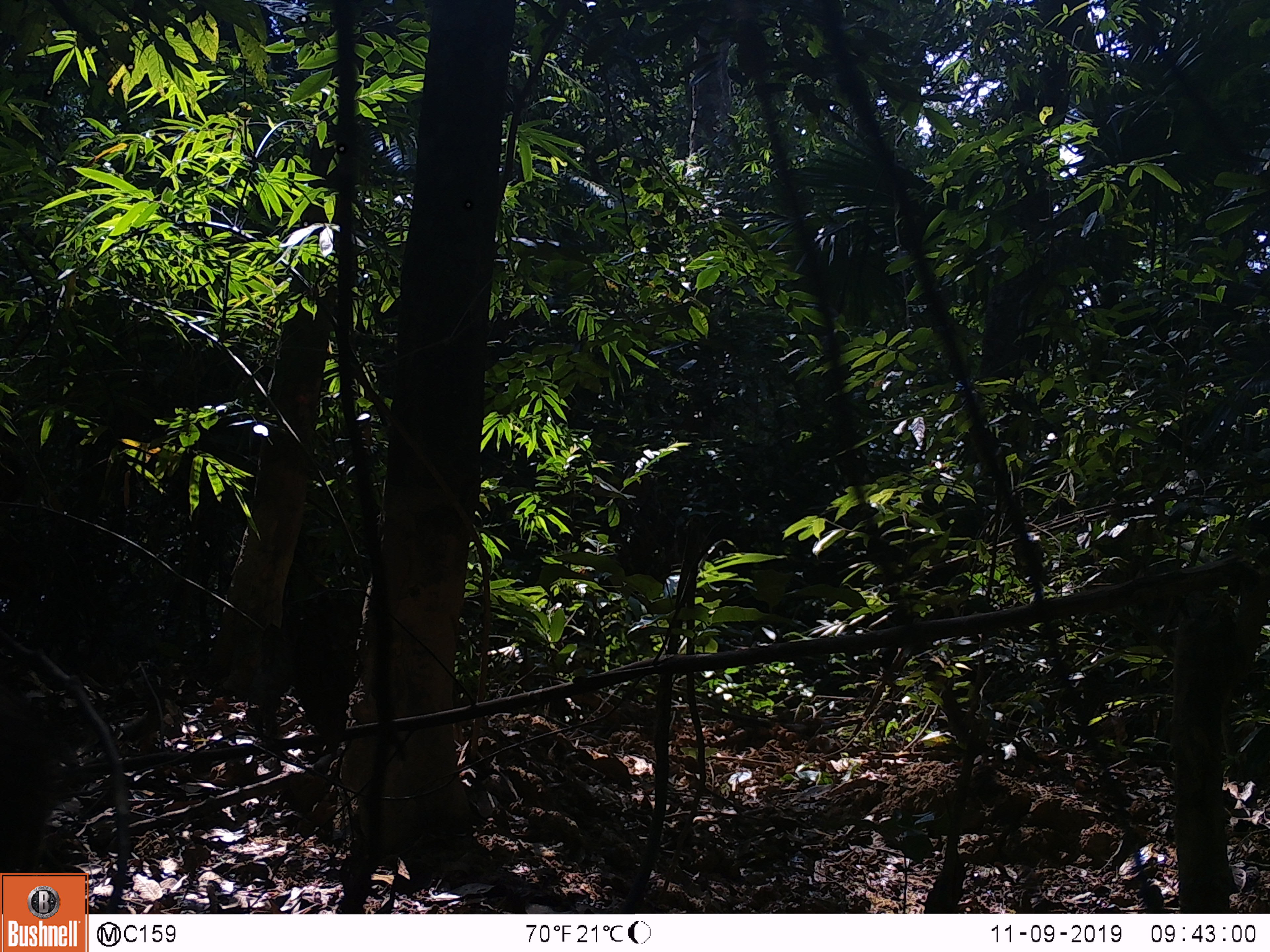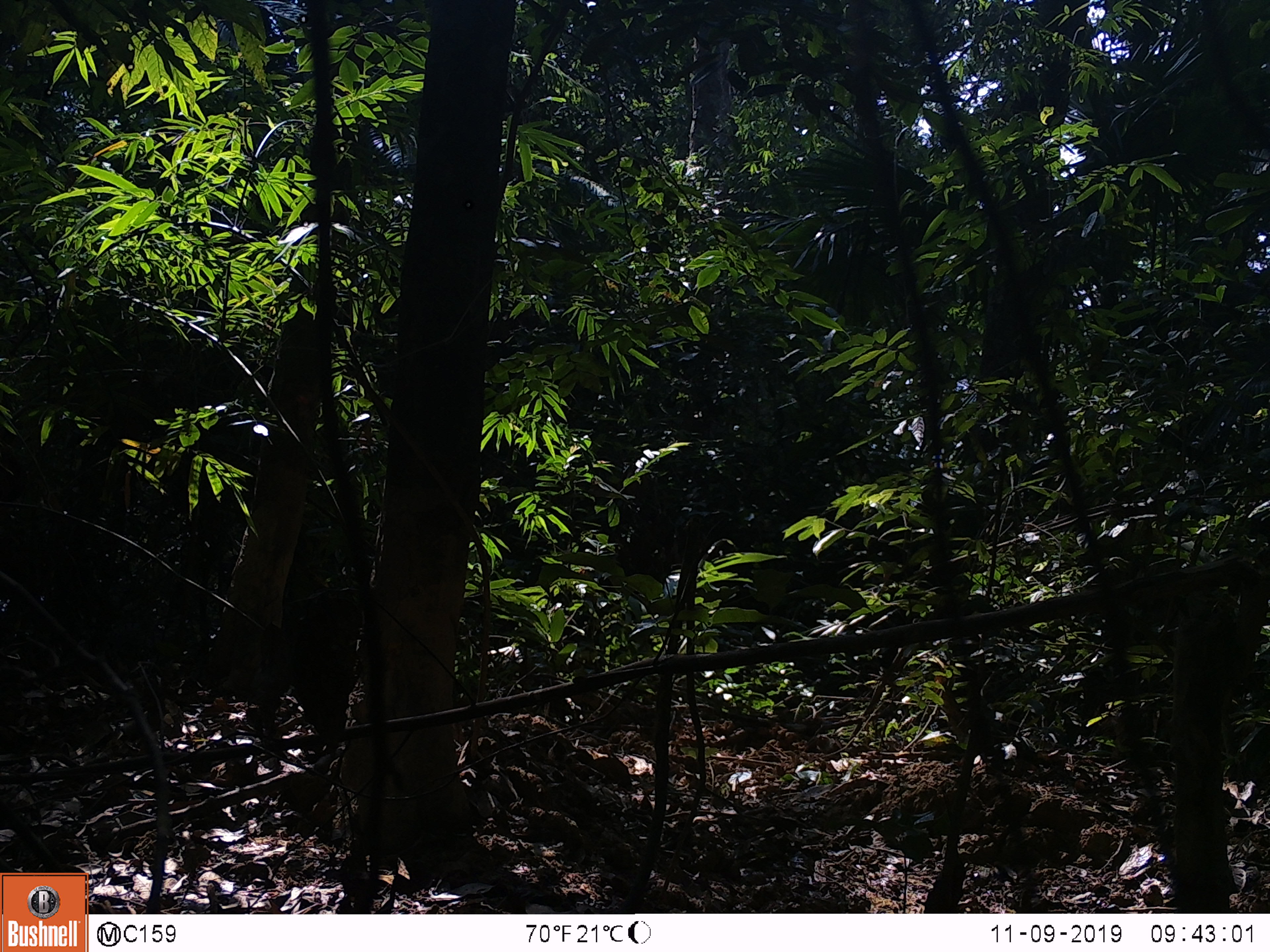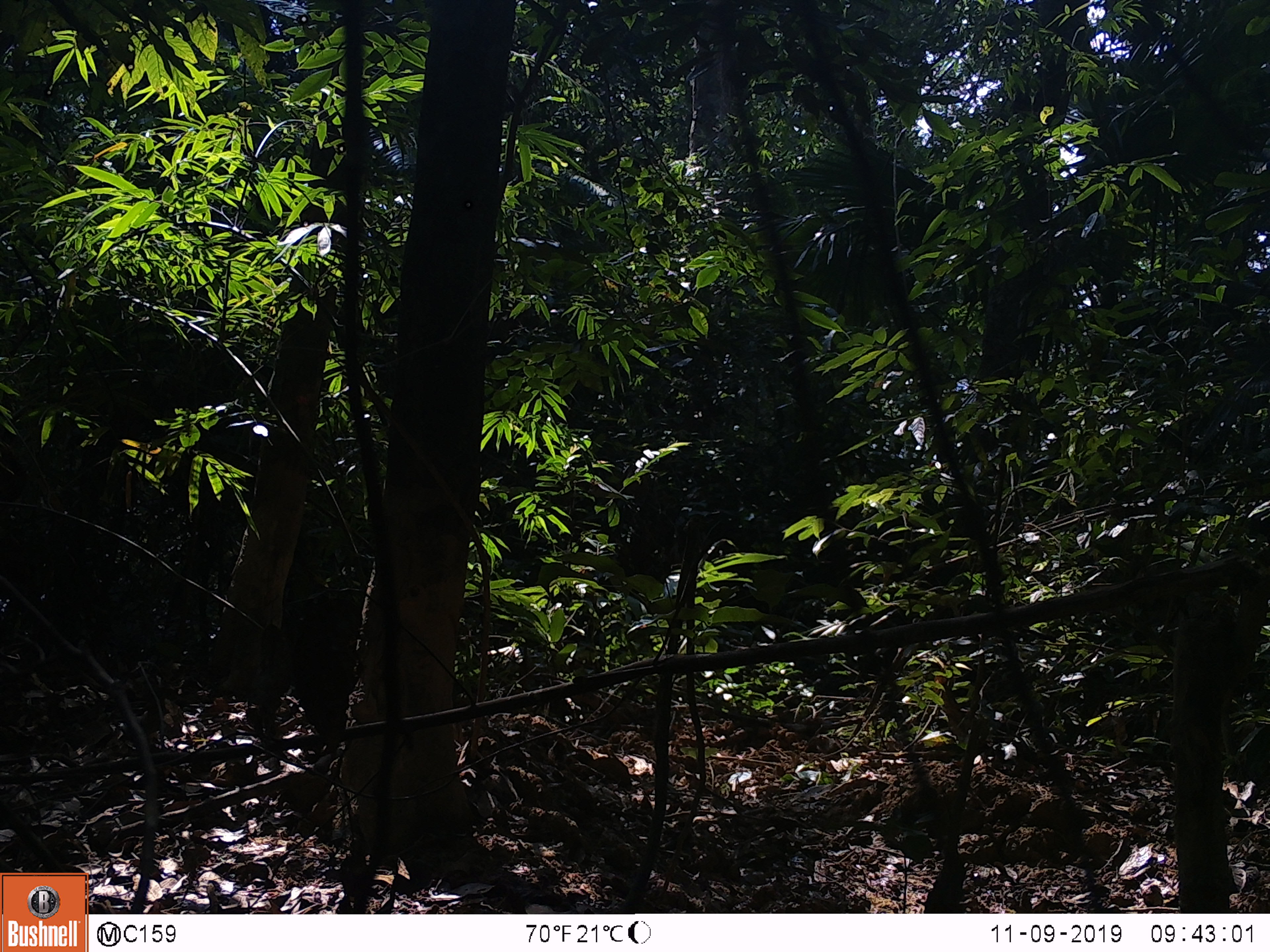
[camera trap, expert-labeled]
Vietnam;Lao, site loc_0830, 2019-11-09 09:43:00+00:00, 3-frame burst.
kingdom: Animalia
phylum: Chordata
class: Mammalia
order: Artiodactyla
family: Suidae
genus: Sus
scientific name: Sus scrofa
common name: eurasian wild pig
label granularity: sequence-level